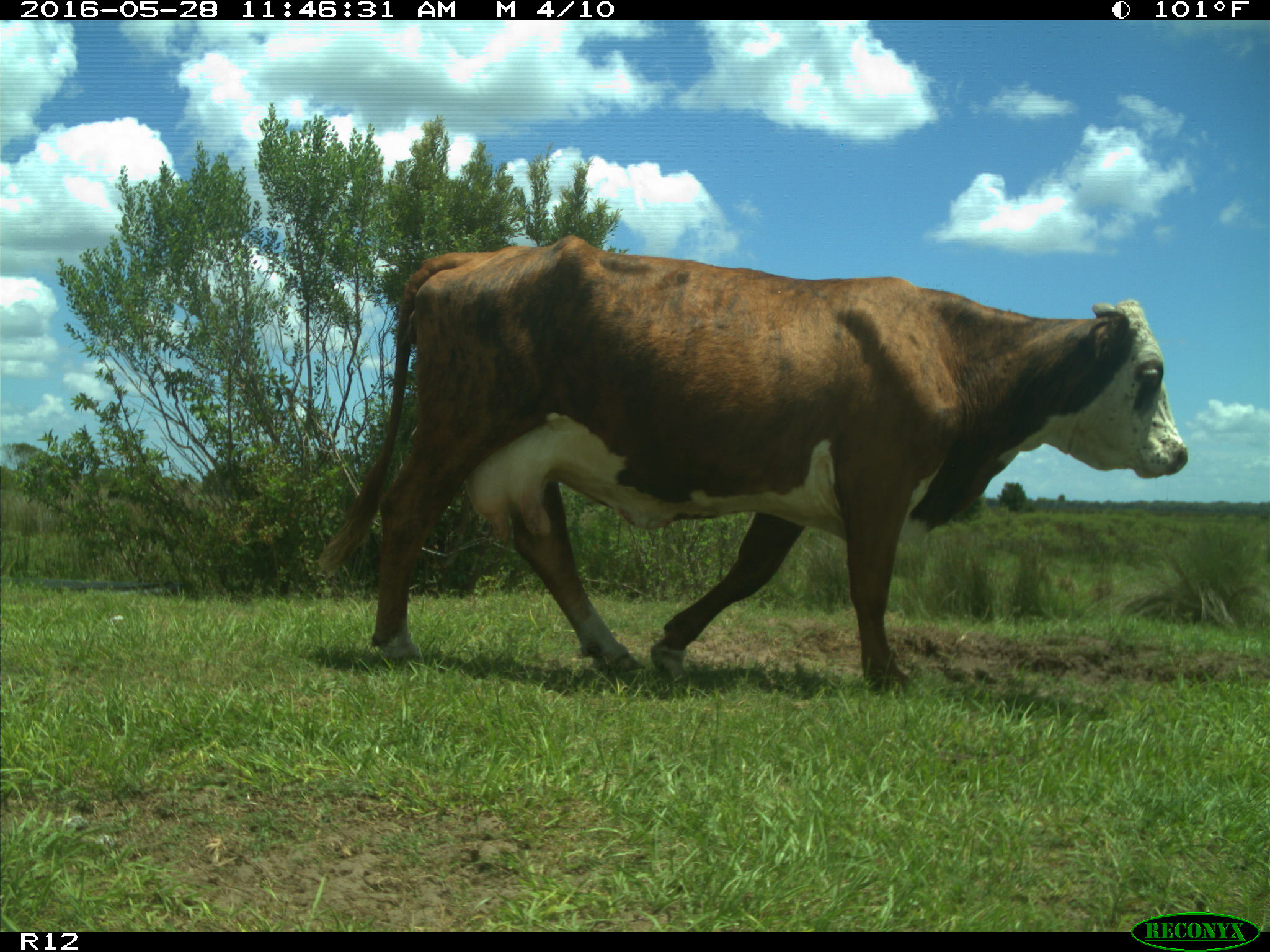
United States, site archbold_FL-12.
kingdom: Animalia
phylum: Chordata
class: Mammalia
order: Artiodactyla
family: Bovidae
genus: Bos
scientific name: Bos taurus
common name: domestic cow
Bos taurus (domestic cow).